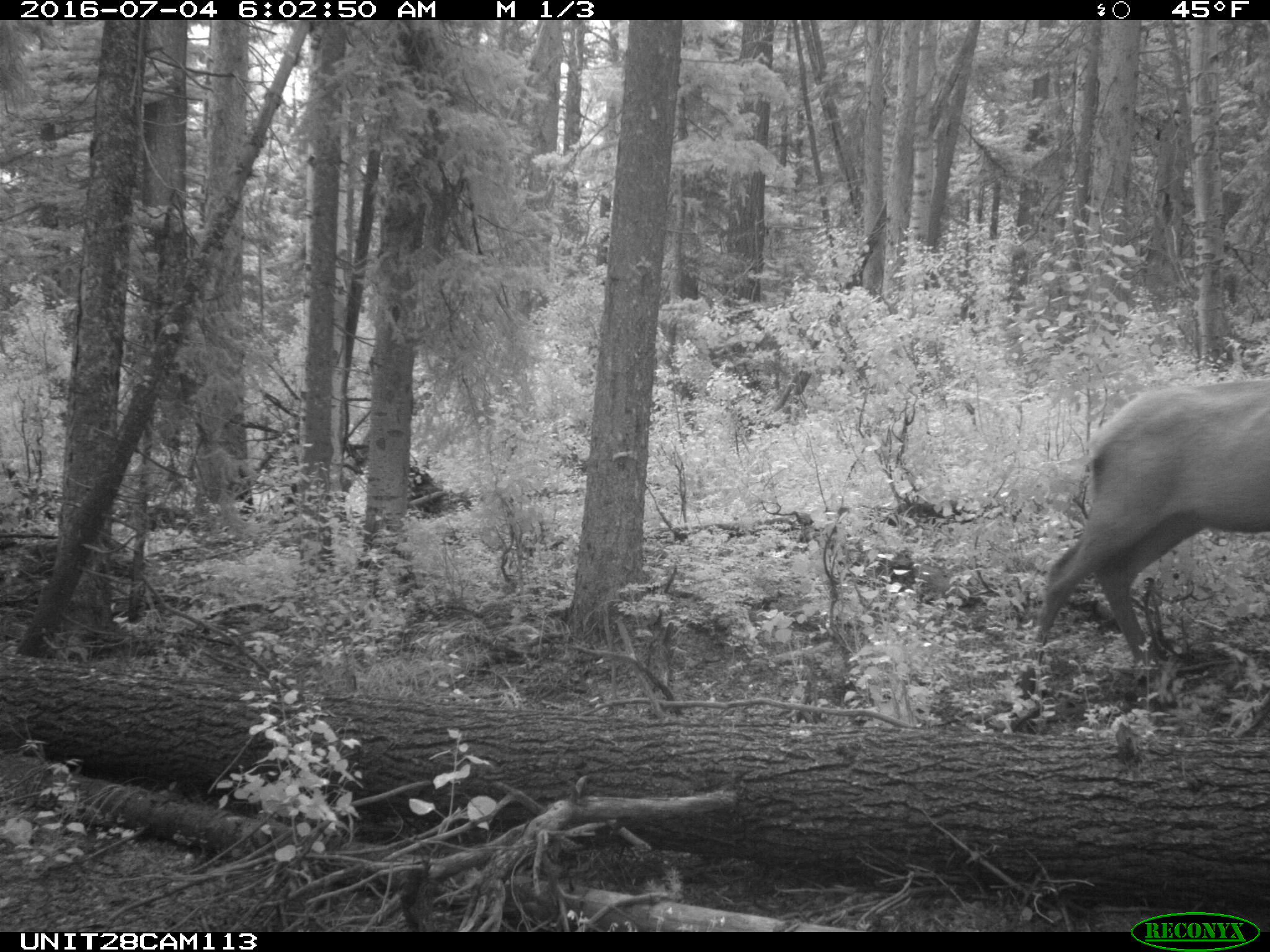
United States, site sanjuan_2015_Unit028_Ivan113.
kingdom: Animalia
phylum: Chordata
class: Mammalia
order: Artiodactyla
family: Cervidae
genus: Cervus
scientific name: Cervus elaphus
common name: red deer